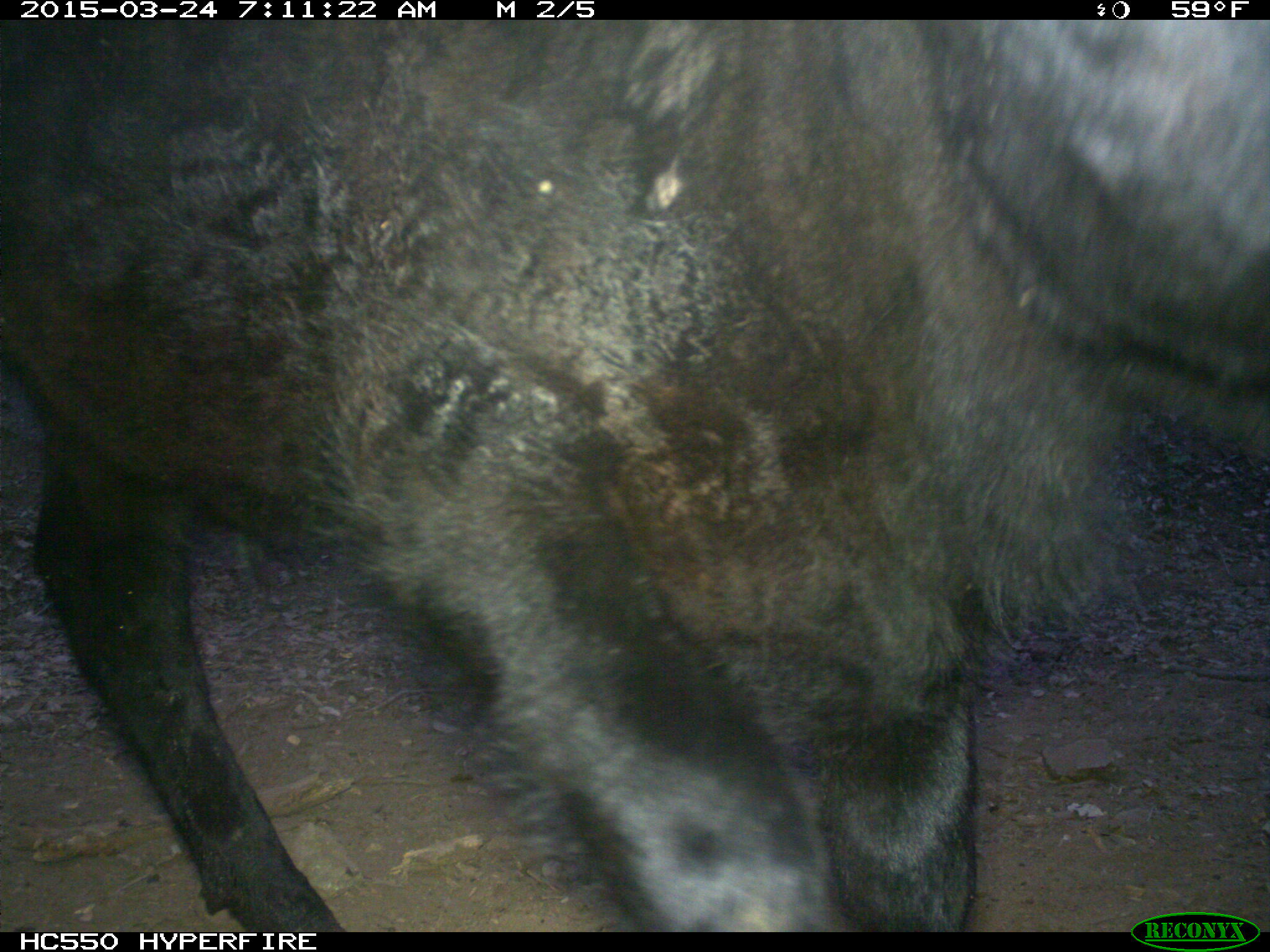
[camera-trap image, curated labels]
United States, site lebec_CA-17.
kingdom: Animalia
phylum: Chordata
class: Mammalia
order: Artiodactyla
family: Bovidae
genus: Bos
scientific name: Bos taurus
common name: domestic cow